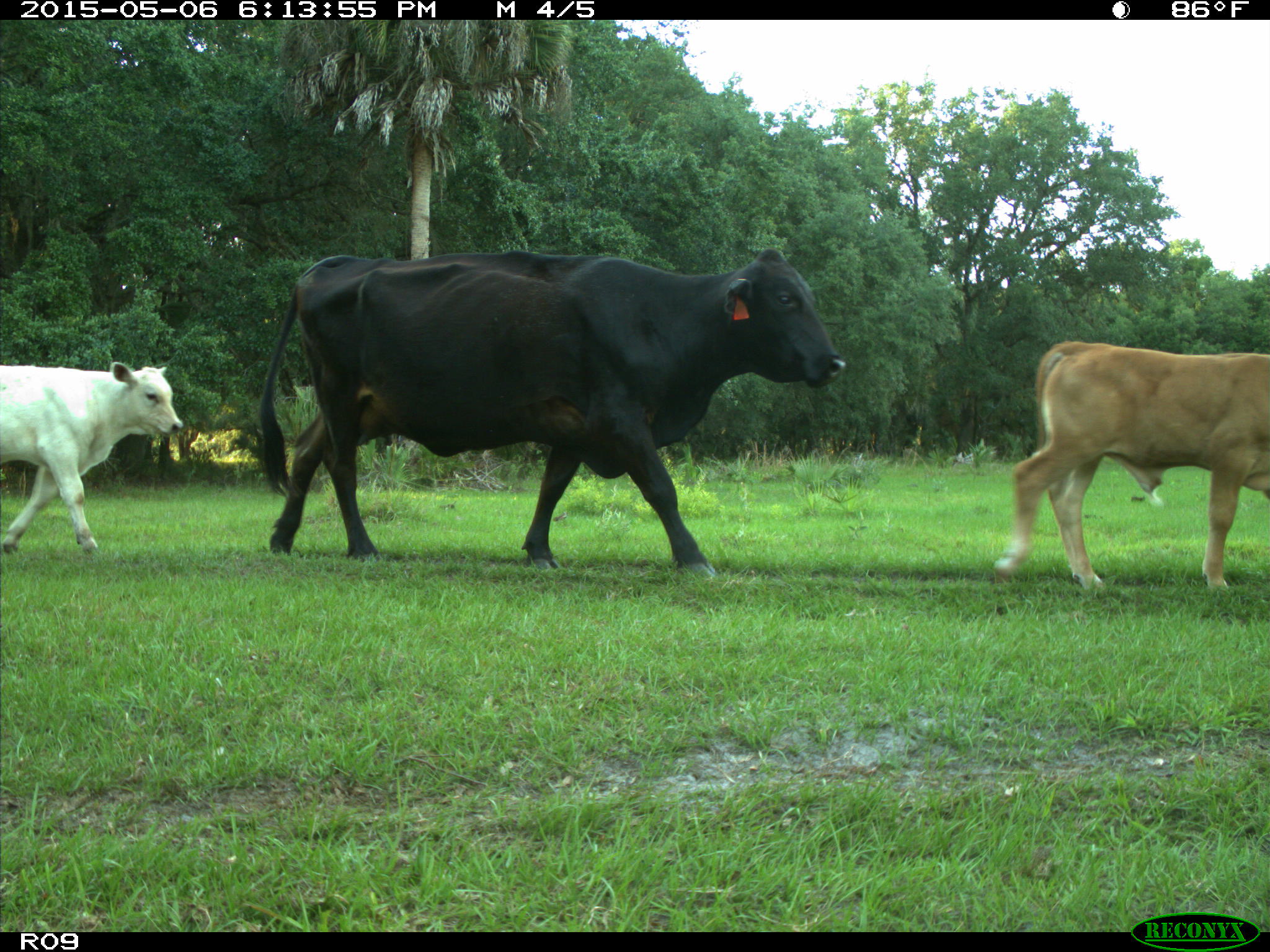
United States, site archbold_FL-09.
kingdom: Animalia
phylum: Chordata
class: Mammalia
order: Artiodactyla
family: Bovidae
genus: Bos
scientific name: Bos taurus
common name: domestic cow